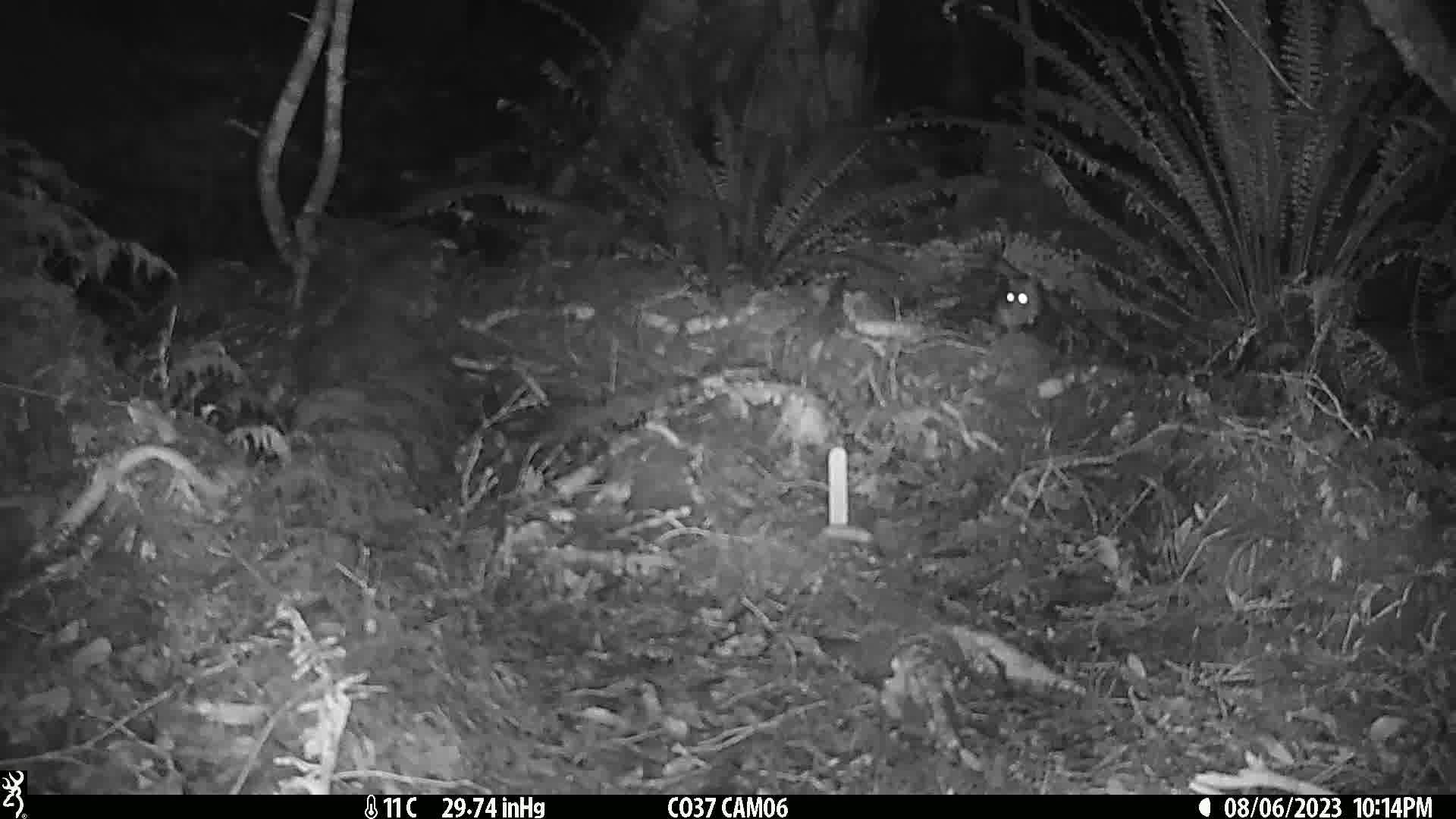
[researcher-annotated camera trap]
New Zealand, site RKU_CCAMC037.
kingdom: Animalia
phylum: Chordata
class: Mammalia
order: Rodentia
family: Muridae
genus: Rattus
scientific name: Rattus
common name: rat